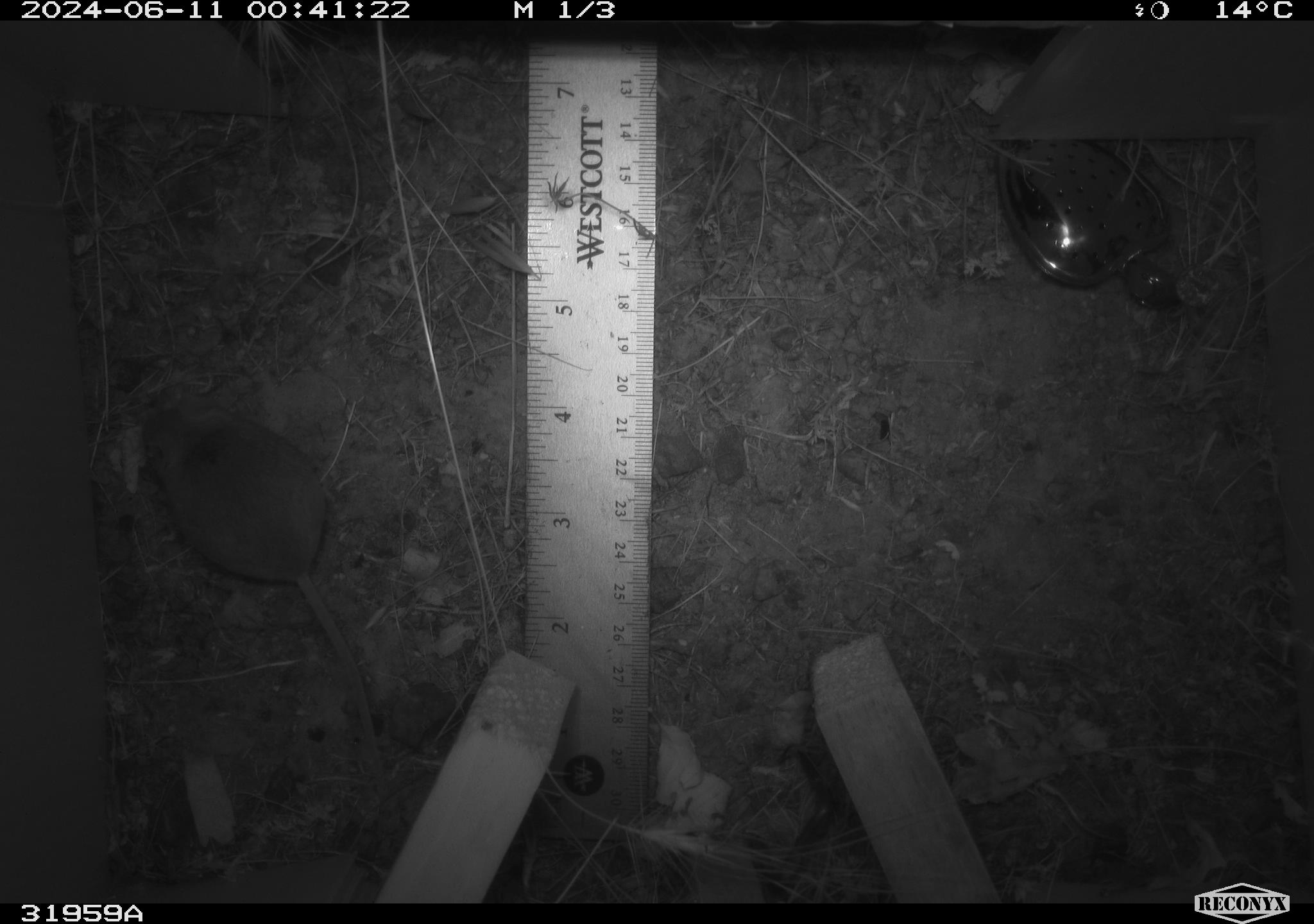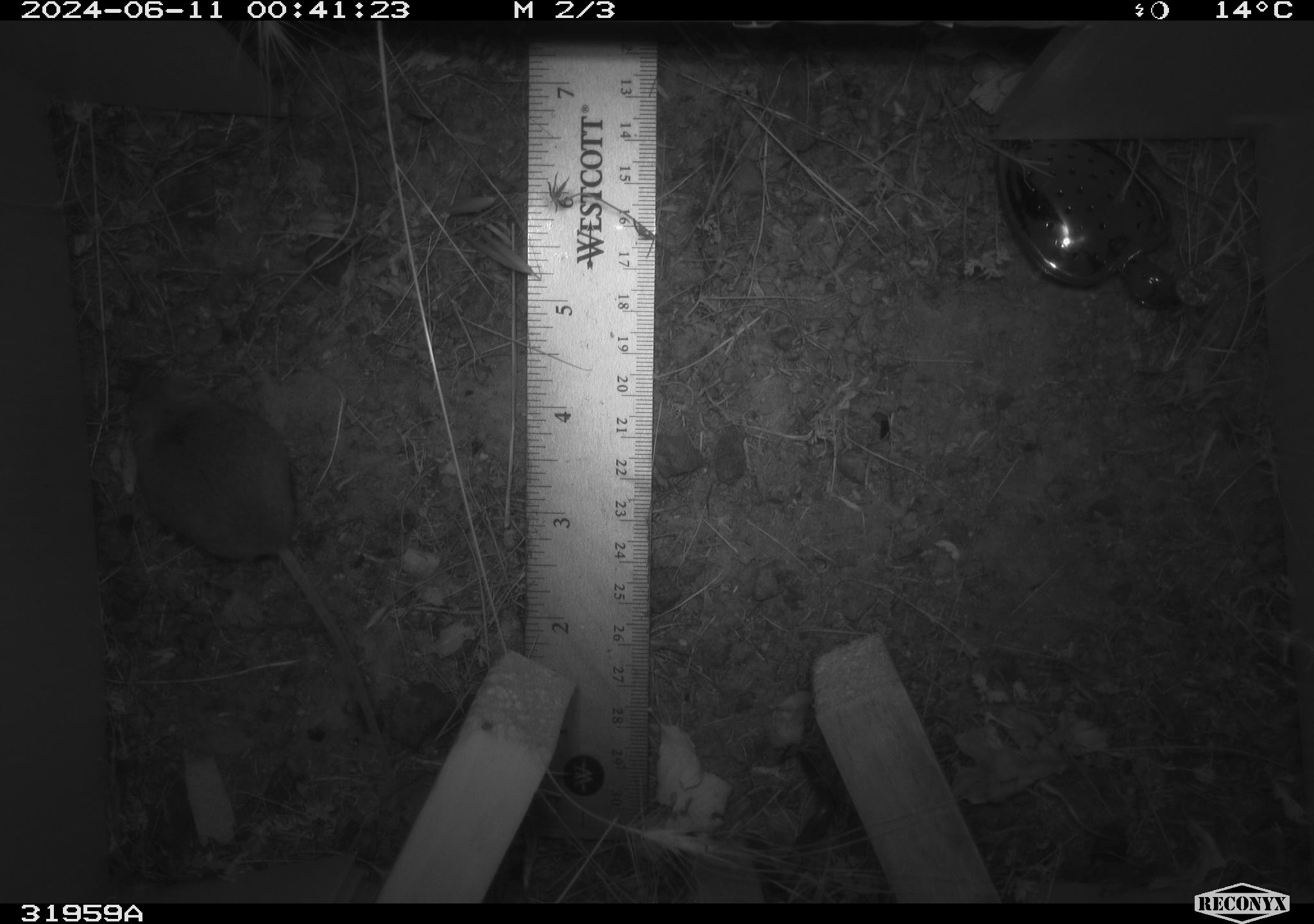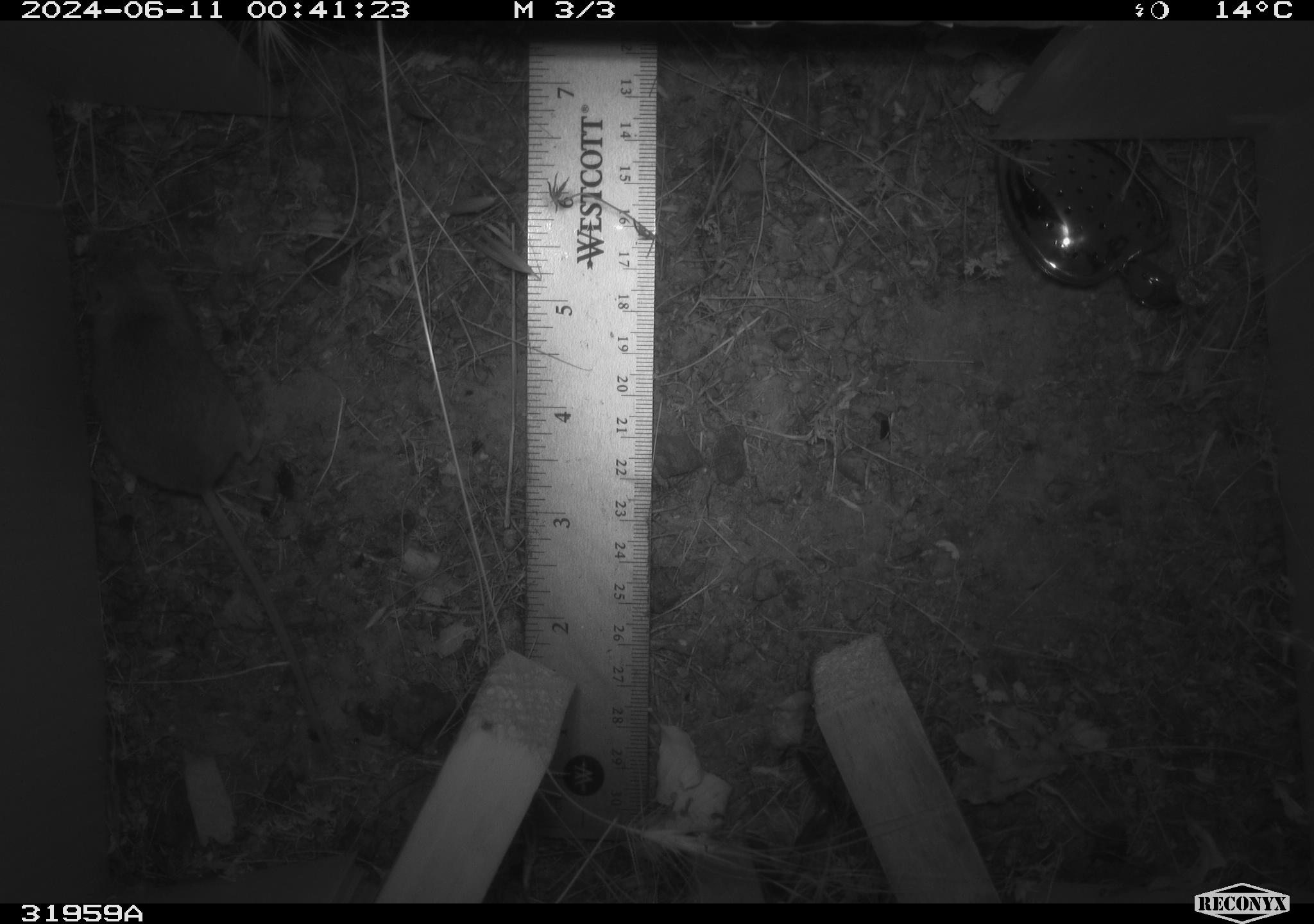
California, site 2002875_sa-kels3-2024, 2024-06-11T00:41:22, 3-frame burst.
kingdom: Animalia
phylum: Chordata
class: Mammalia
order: Rodentia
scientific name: Rodentia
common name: rodent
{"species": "rodent (Rodentia)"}